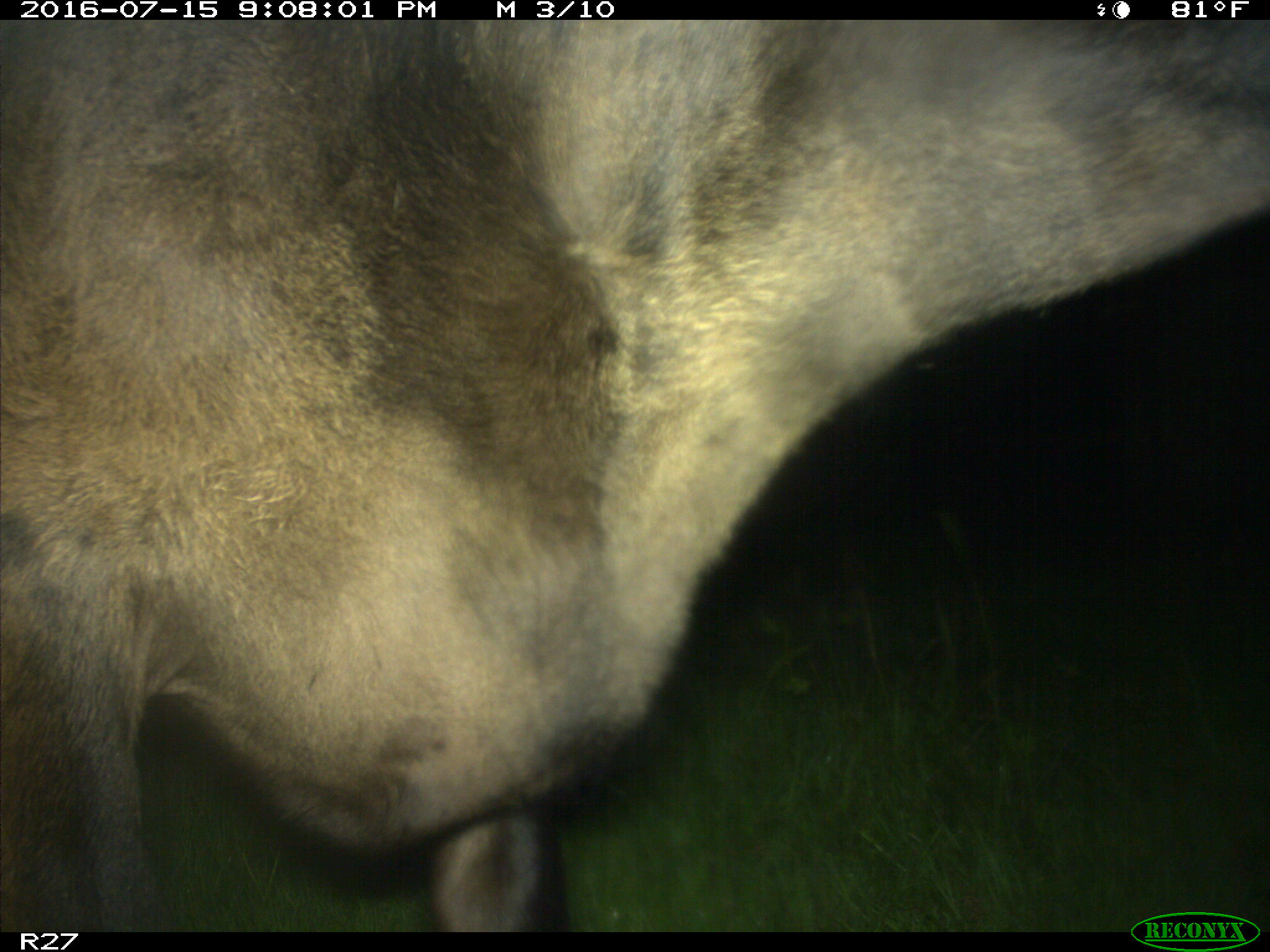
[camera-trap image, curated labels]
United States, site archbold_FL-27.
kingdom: Animalia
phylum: Chordata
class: Mammalia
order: Artiodactyla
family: Bovidae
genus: Bos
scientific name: Bos taurus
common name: domestic cow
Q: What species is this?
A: Bos taurus (domestic cow).